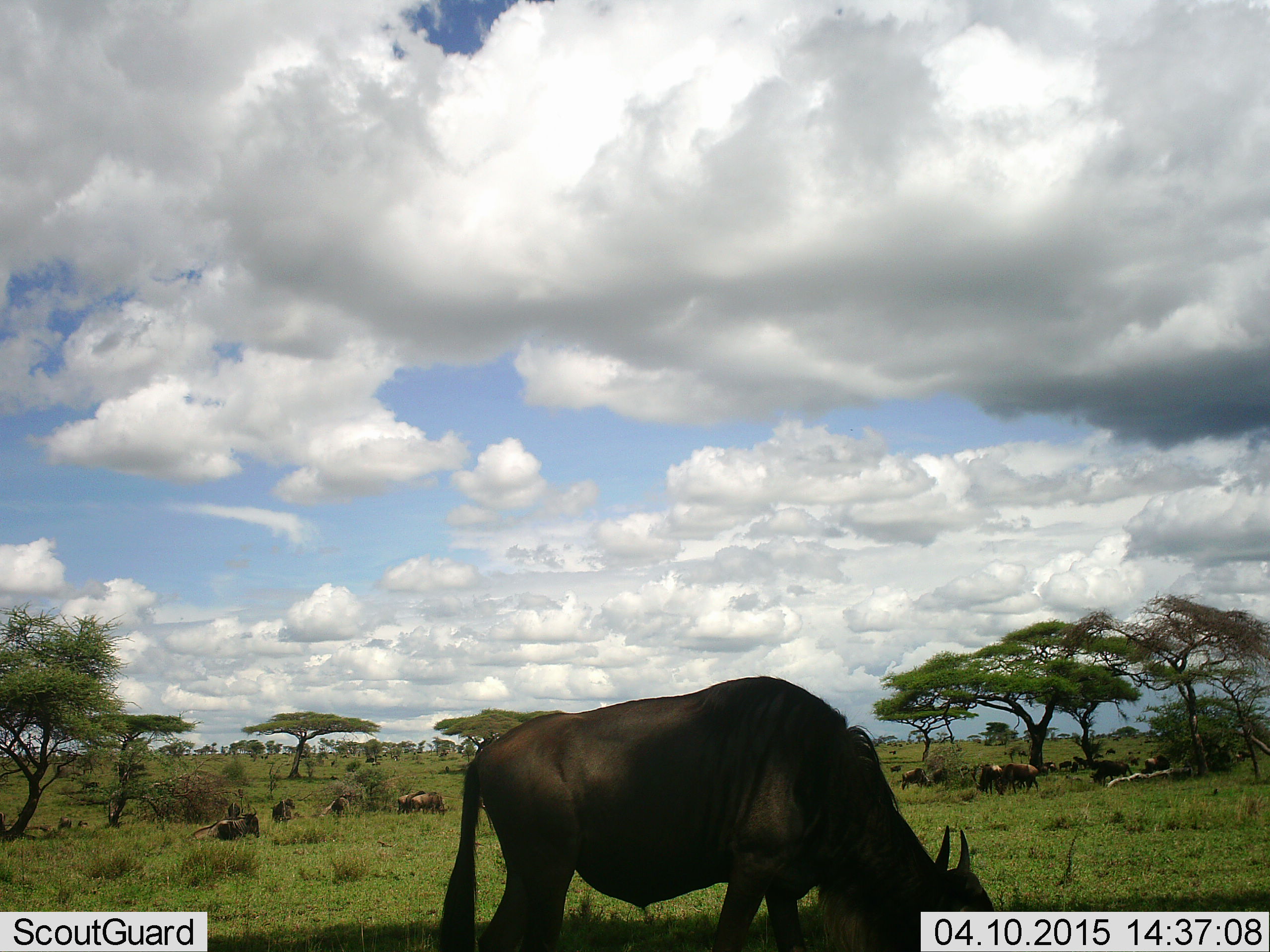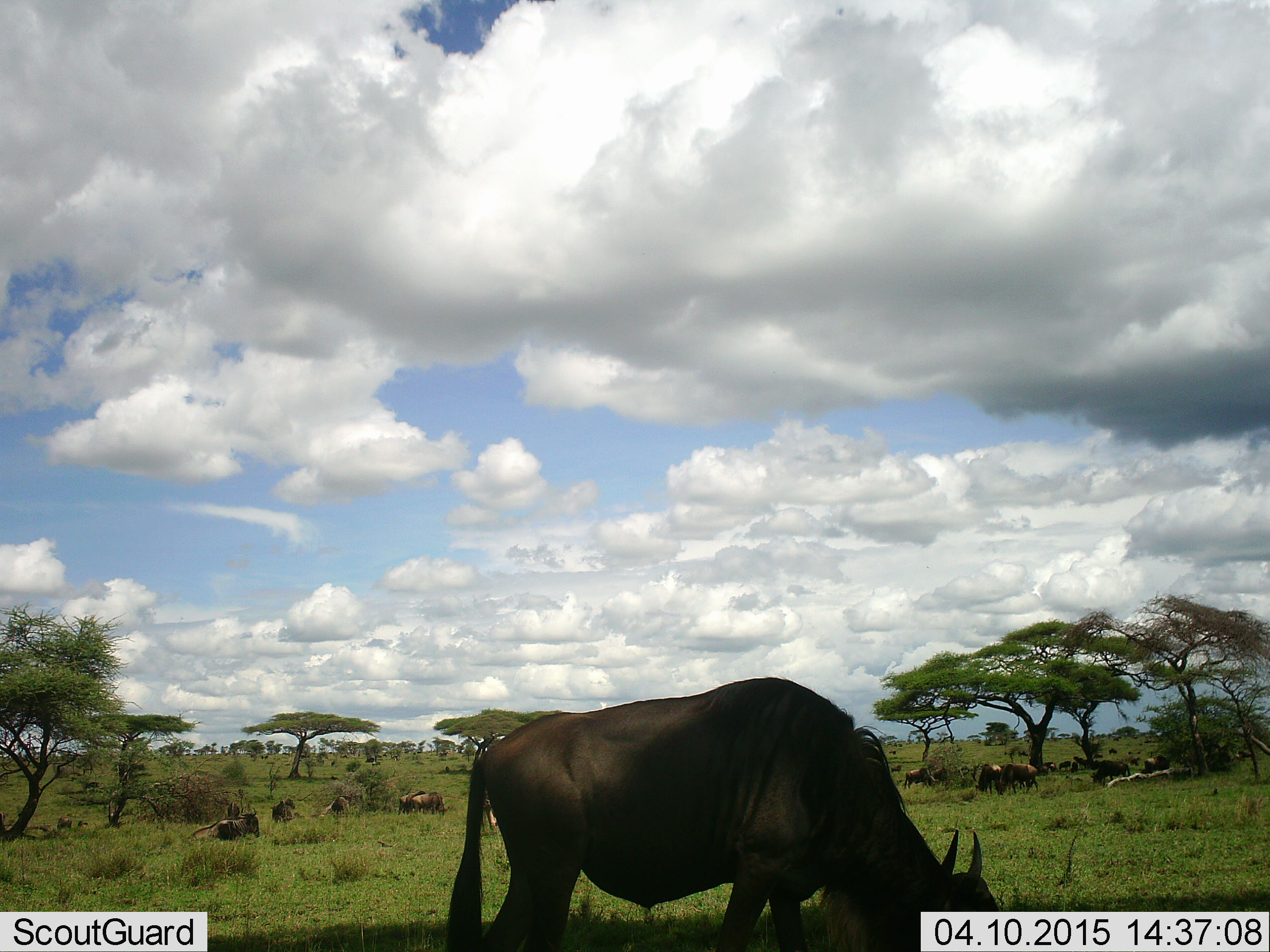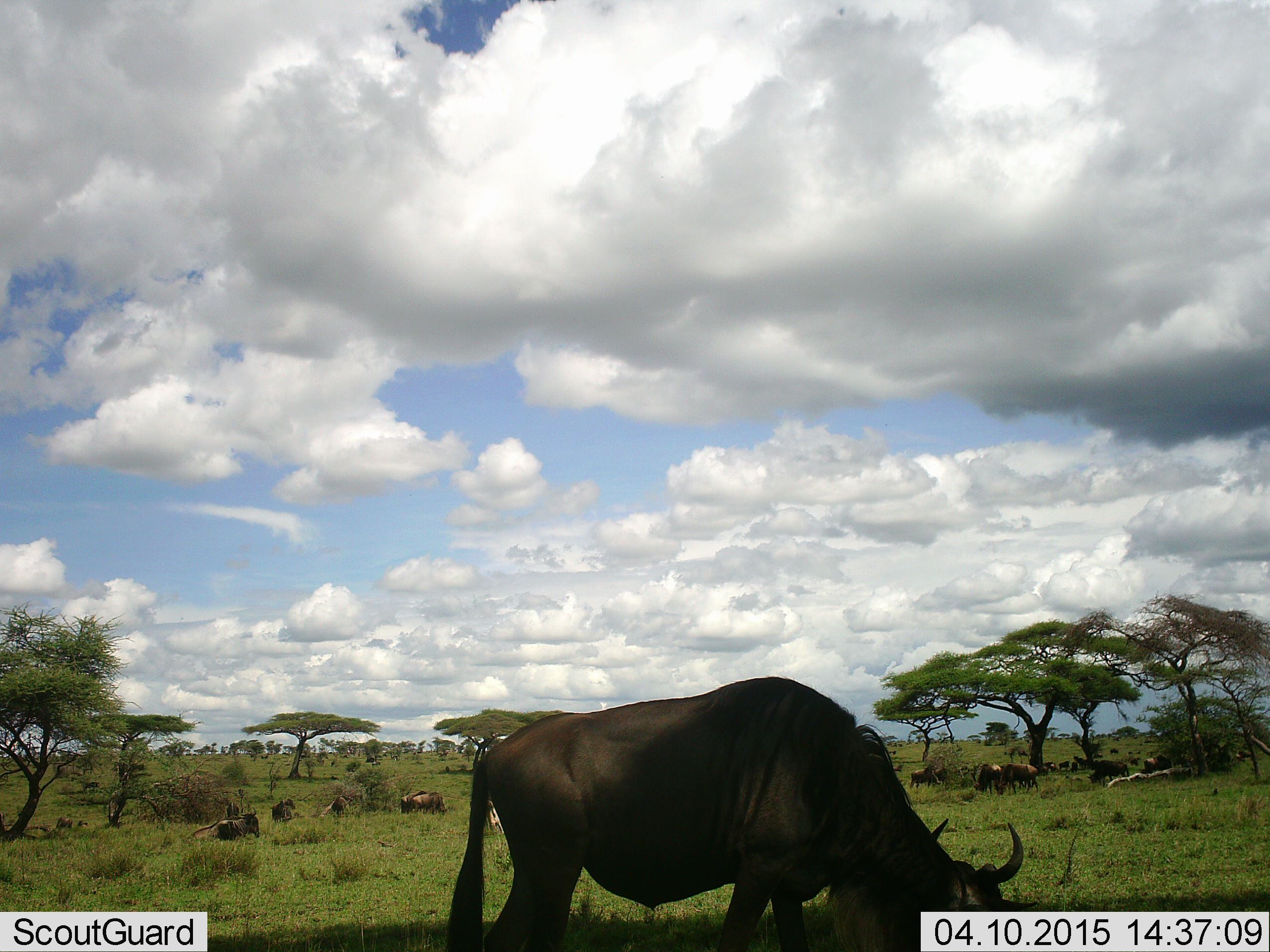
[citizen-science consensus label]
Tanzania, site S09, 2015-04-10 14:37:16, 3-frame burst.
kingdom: Animalia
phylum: Chordata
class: Mammalia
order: Artiodactyla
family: Bovidae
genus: Connochaetes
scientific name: Connochaetes taurinus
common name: blue wildebeest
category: wildebeest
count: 11-50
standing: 30%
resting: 50%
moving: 10%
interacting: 0%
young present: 0%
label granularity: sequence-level